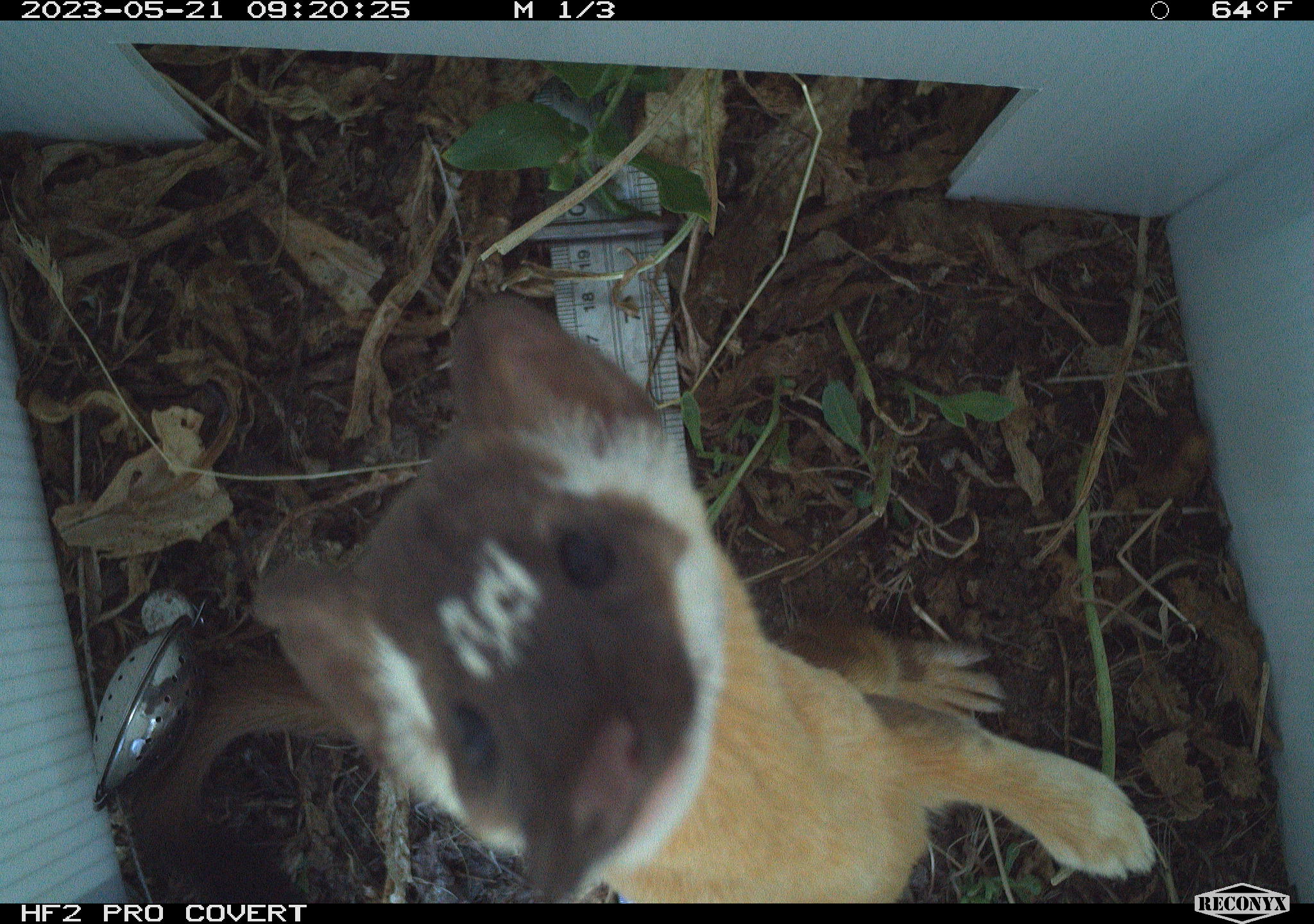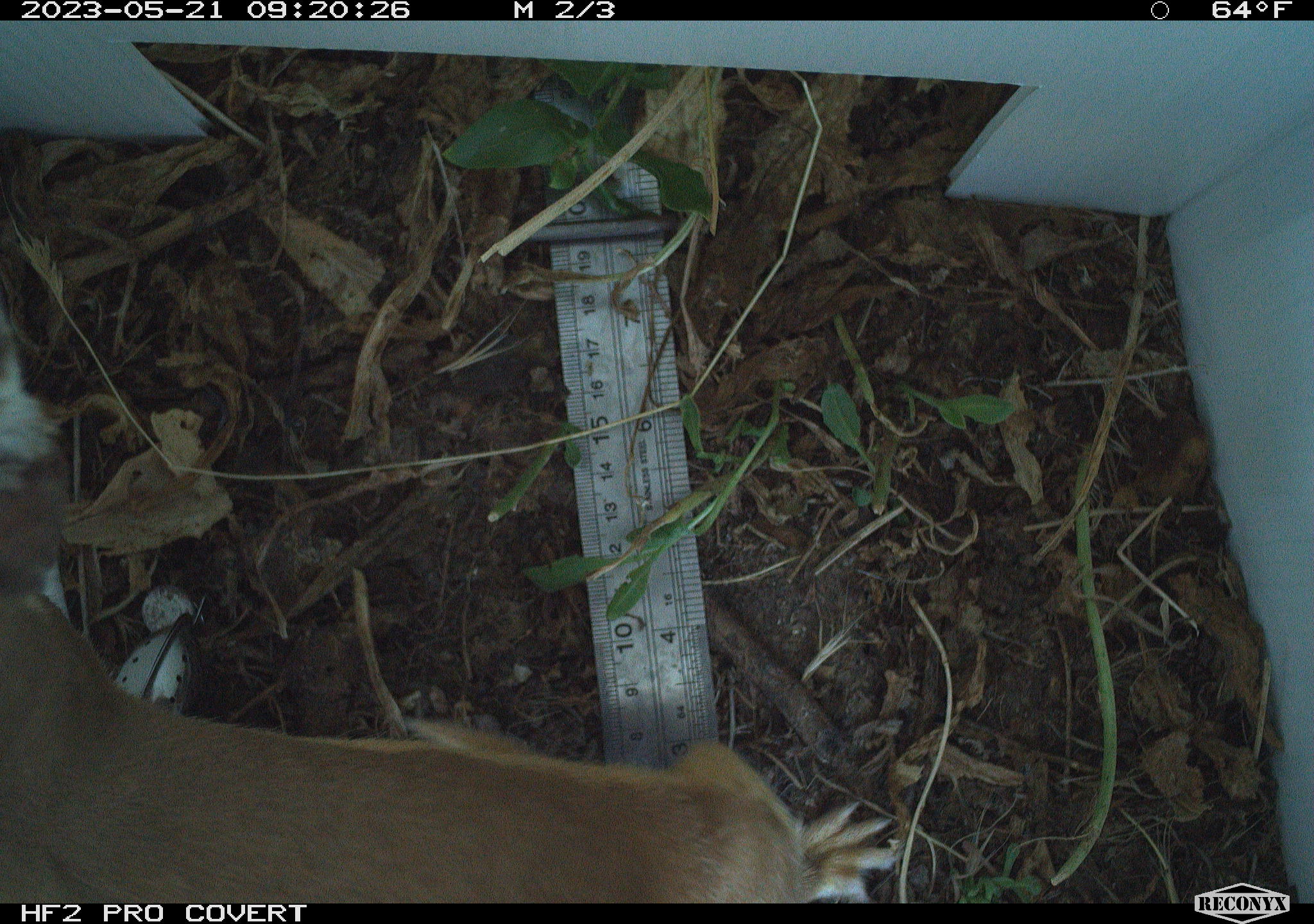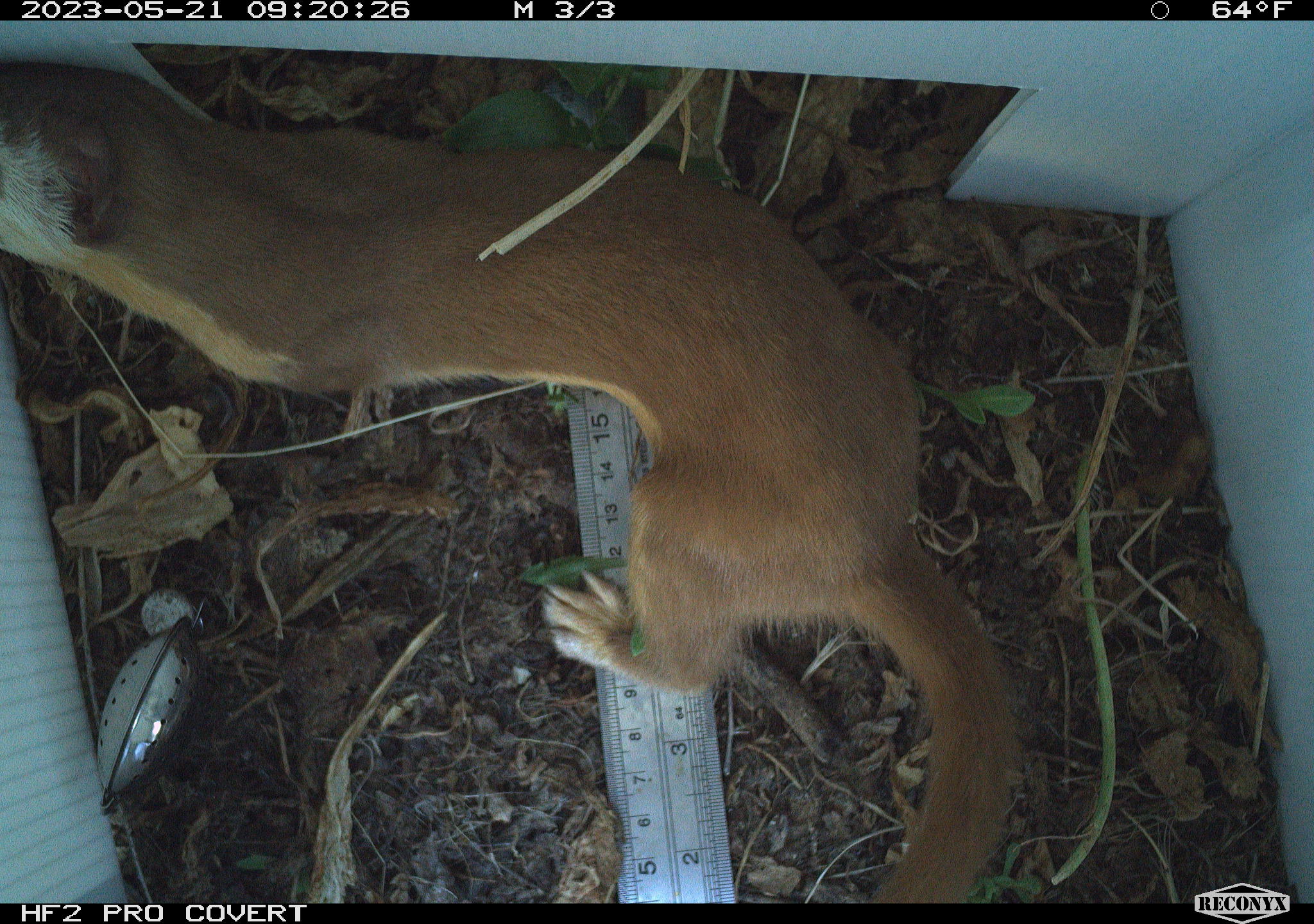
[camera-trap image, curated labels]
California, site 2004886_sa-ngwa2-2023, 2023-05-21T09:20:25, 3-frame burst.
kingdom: Animalia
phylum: Chordata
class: Mammalia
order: Carnivora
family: Mustelidae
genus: Neogale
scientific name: Neogale frenata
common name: long-tailed weasel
Long-tailed weasel (Neogale frenata).